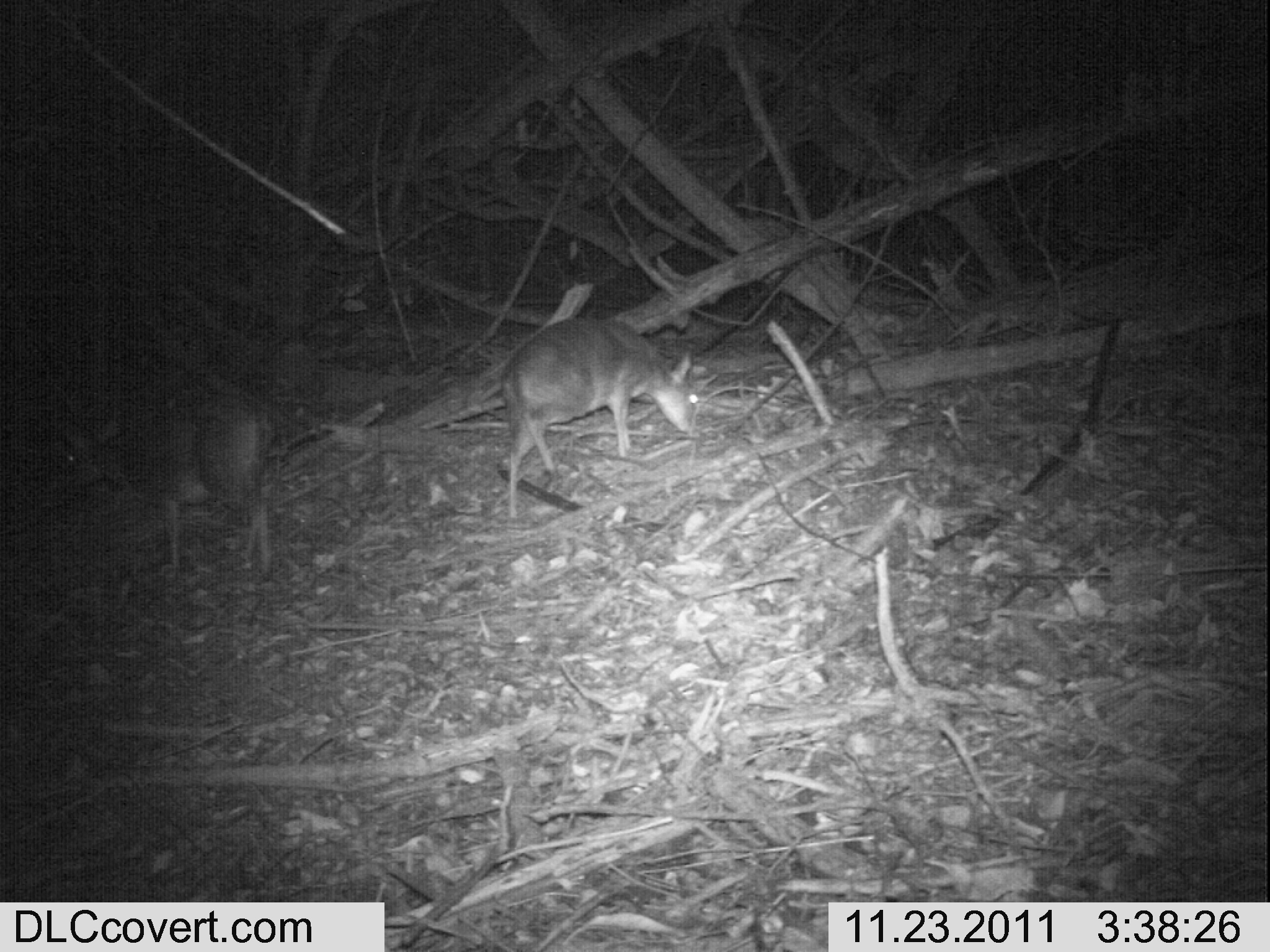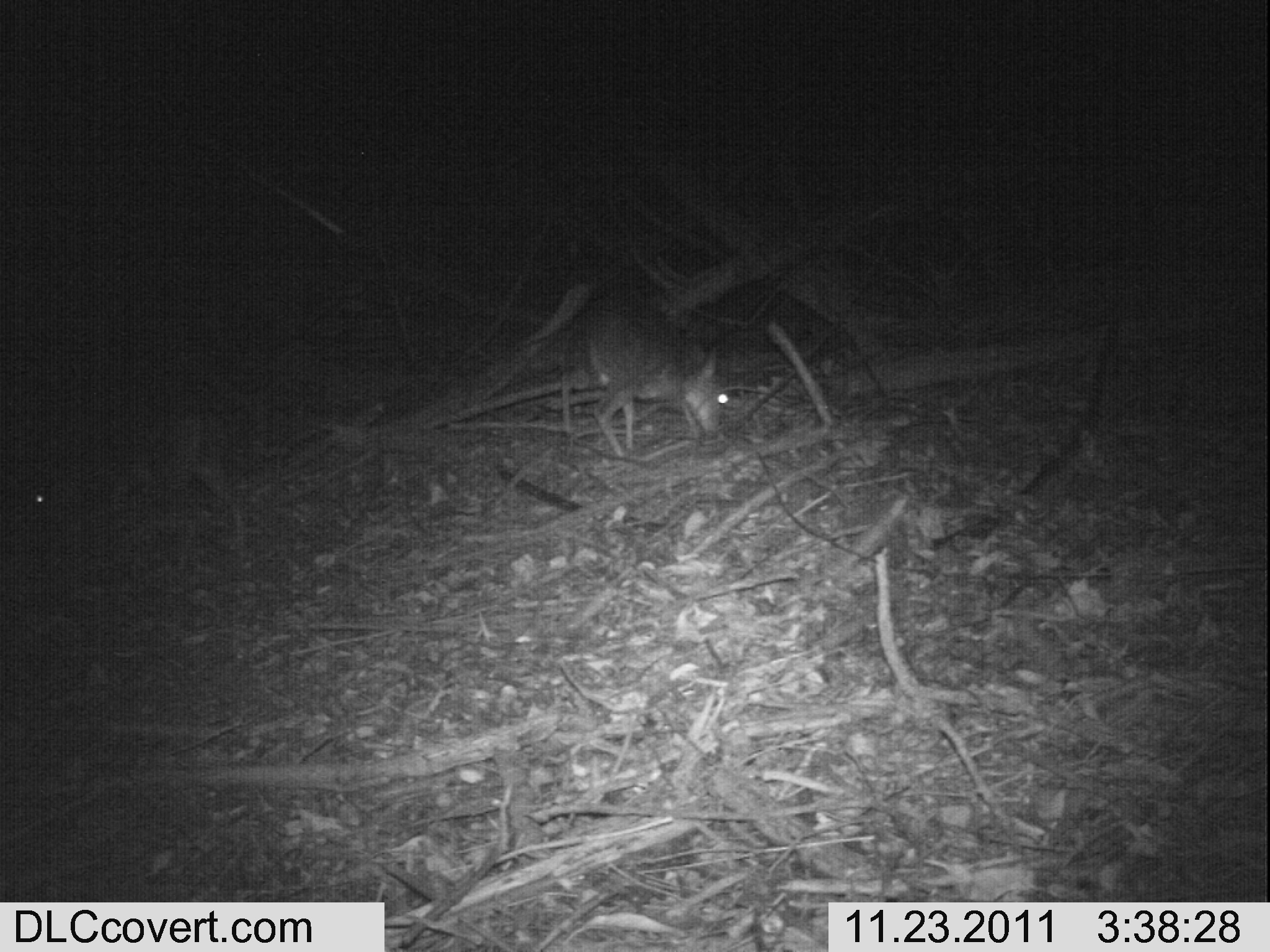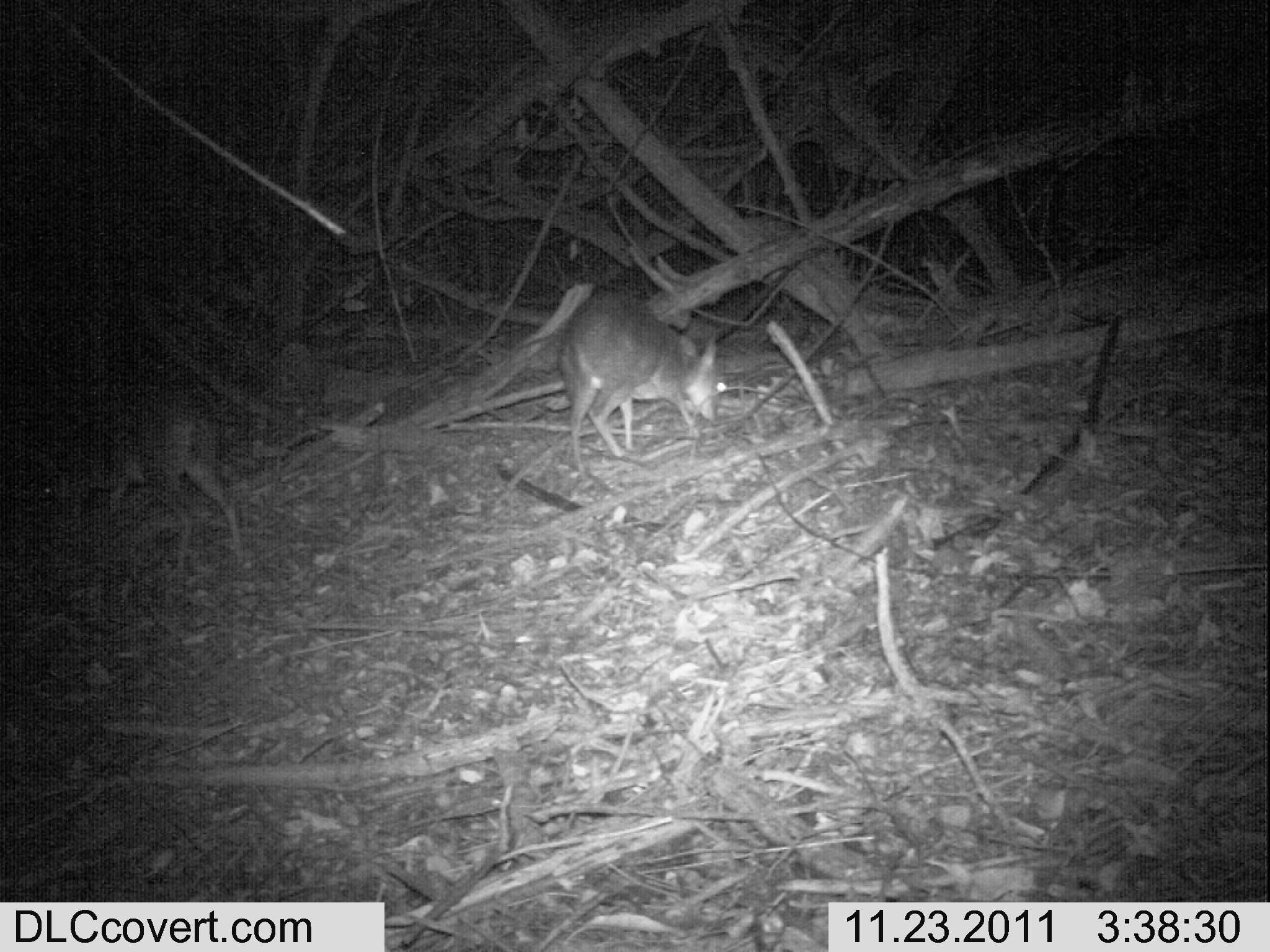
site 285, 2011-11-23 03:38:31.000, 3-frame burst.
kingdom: Animalia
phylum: Chordata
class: Mammalia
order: Artiodactyla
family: Bovidae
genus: Nesotragus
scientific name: Nesotragus moschatus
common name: suni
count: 2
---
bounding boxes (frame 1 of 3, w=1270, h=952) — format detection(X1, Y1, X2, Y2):
nesotragus moschatus: detection(493, 305, 708, 517); detection(54, 385, 283, 579)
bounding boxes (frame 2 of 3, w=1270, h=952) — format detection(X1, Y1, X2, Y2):
nesotragus moschatus: detection(21, 395, 248, 568); detection(559, 281, 745, 459)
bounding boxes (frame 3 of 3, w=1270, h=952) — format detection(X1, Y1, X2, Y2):
nesotragus moschatus: detection(37, 403, 246, 573); detection(550, 290, 732, 473)